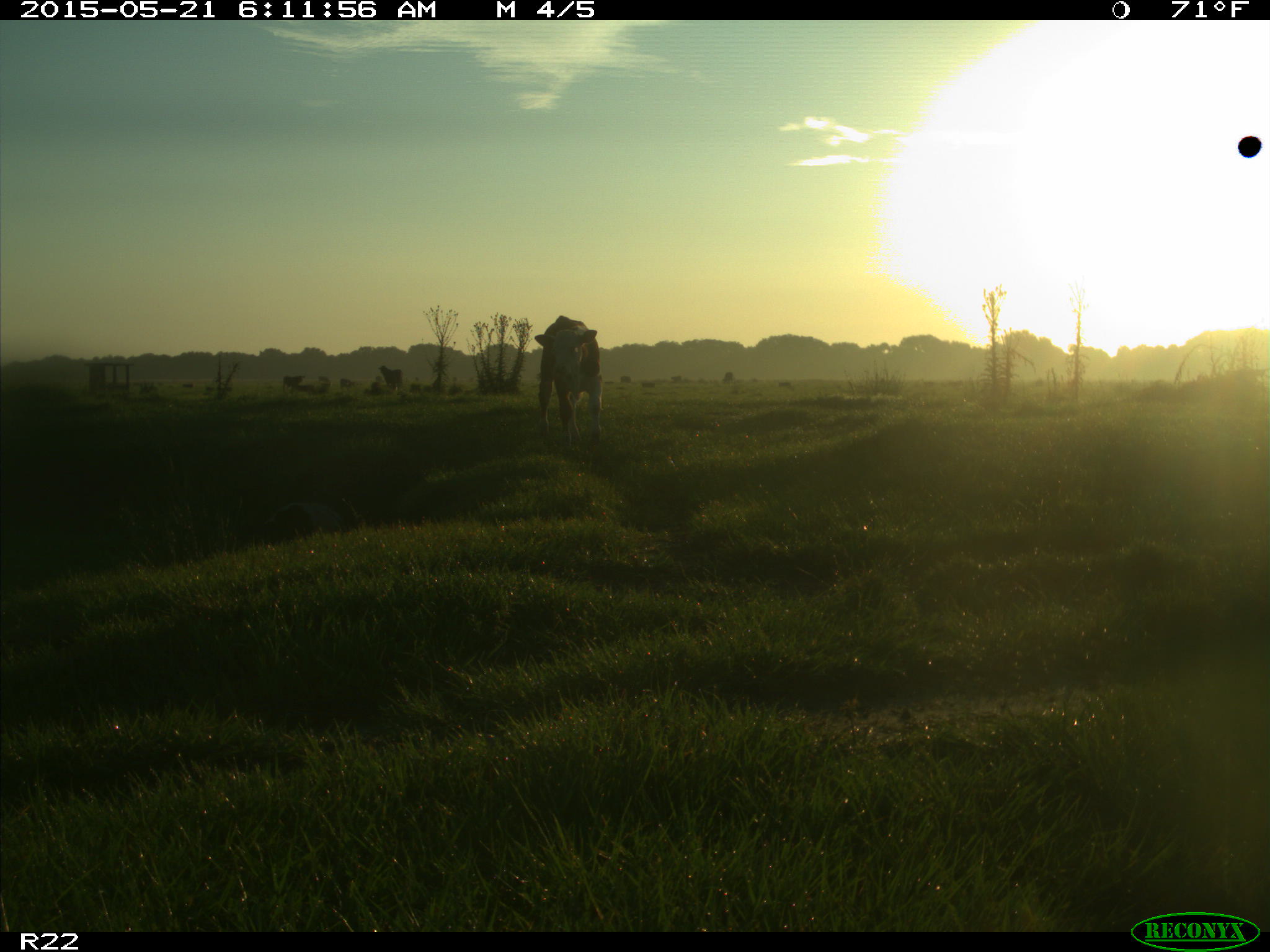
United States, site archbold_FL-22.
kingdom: Animalia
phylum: Chordata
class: Mammalia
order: Artiodactyla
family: Bovidae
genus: Bos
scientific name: Bos taurus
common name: domestic cow